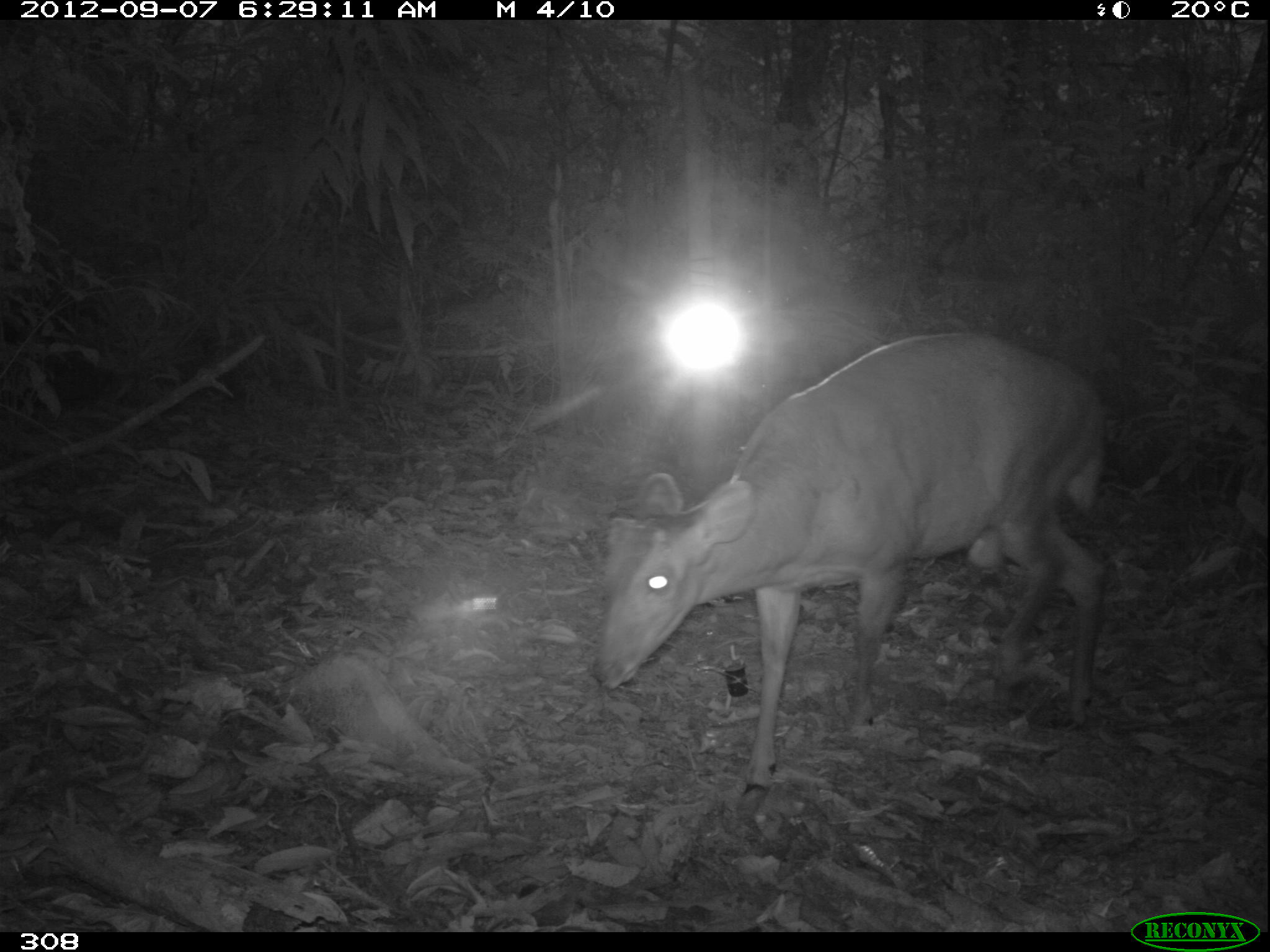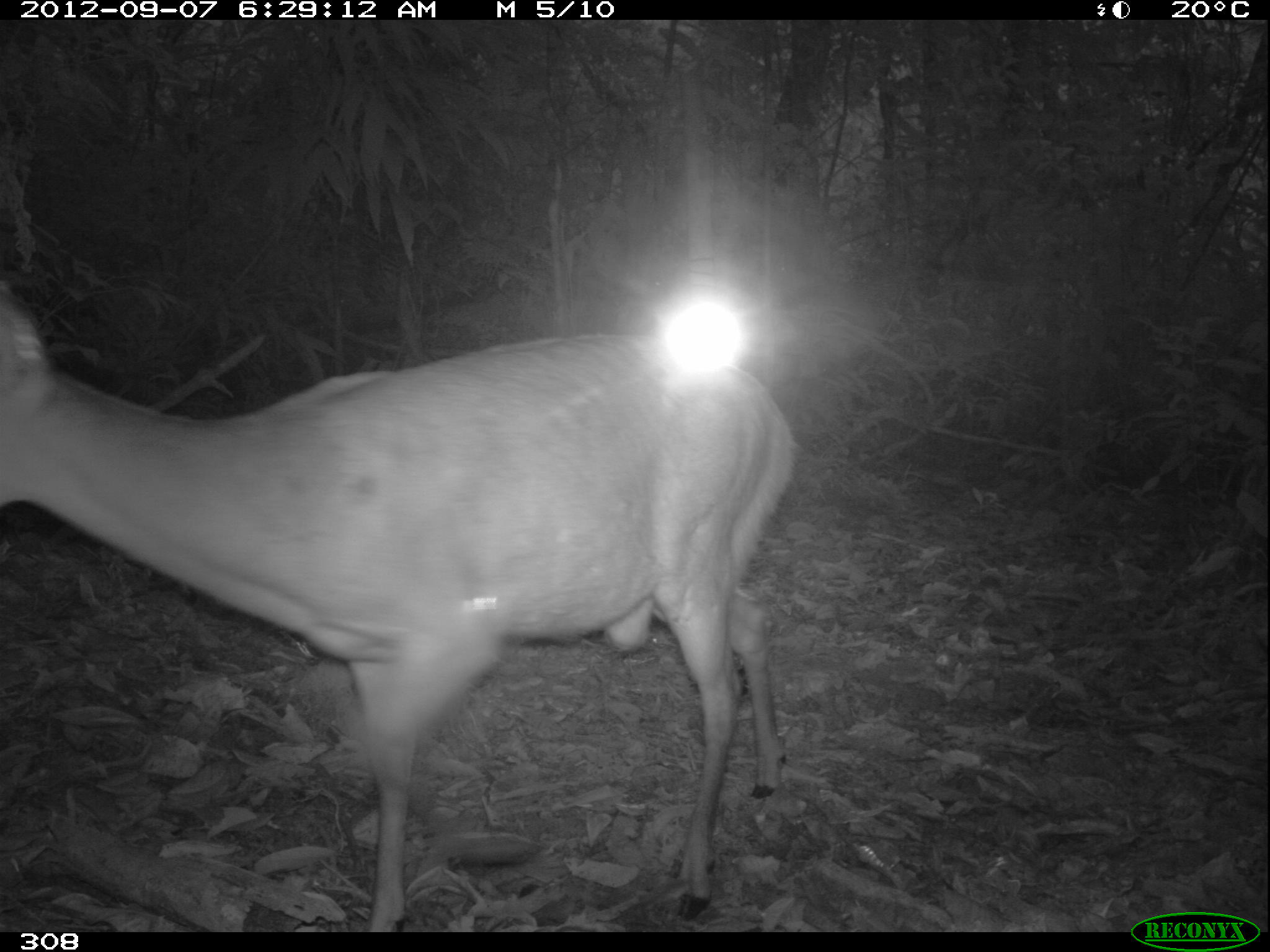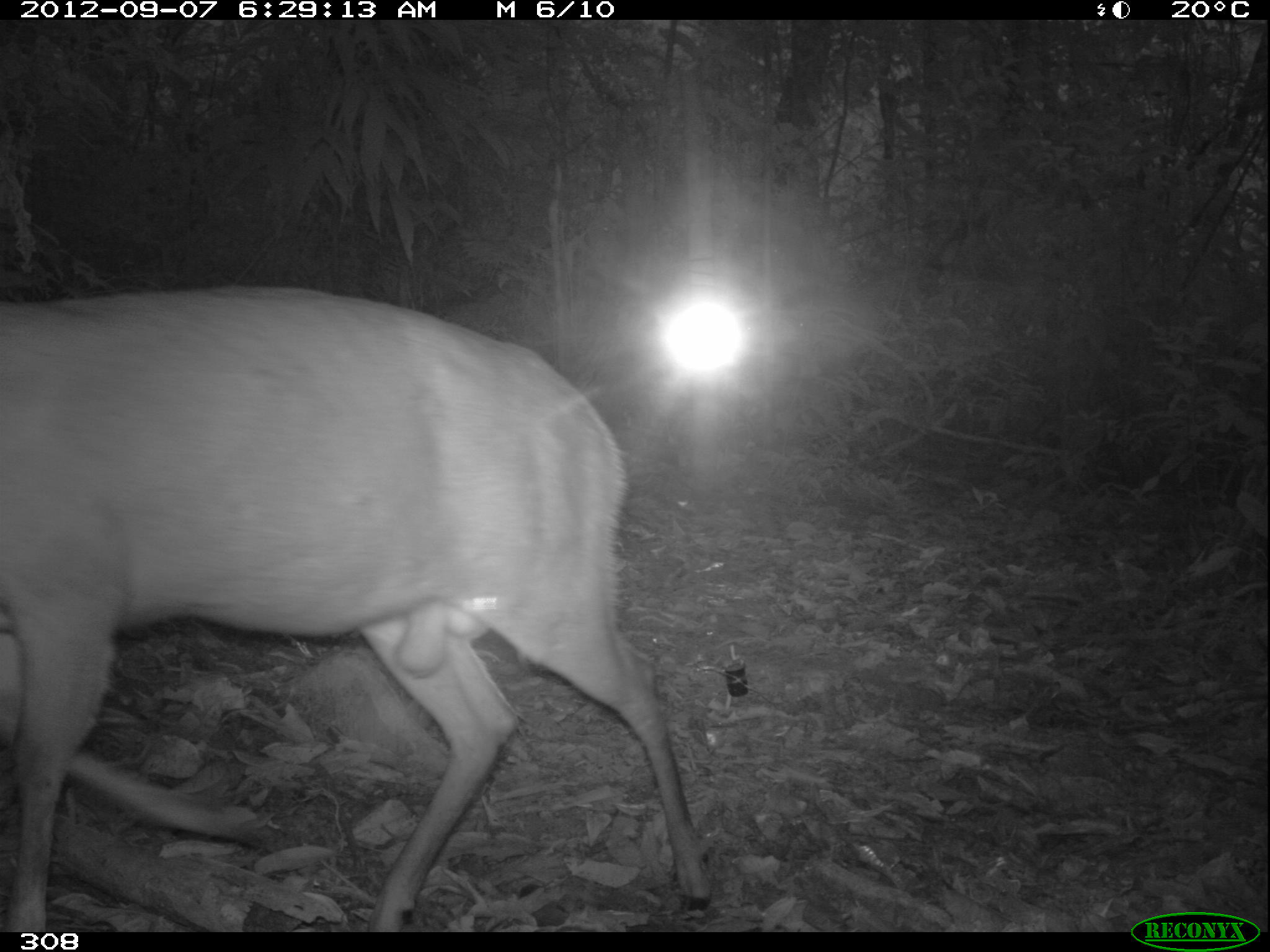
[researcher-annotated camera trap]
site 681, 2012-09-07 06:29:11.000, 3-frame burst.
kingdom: Animalia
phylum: Chordata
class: Mammalia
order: Artiodactyla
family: Cervidae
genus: Mazama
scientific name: Mazama americana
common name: red brocket